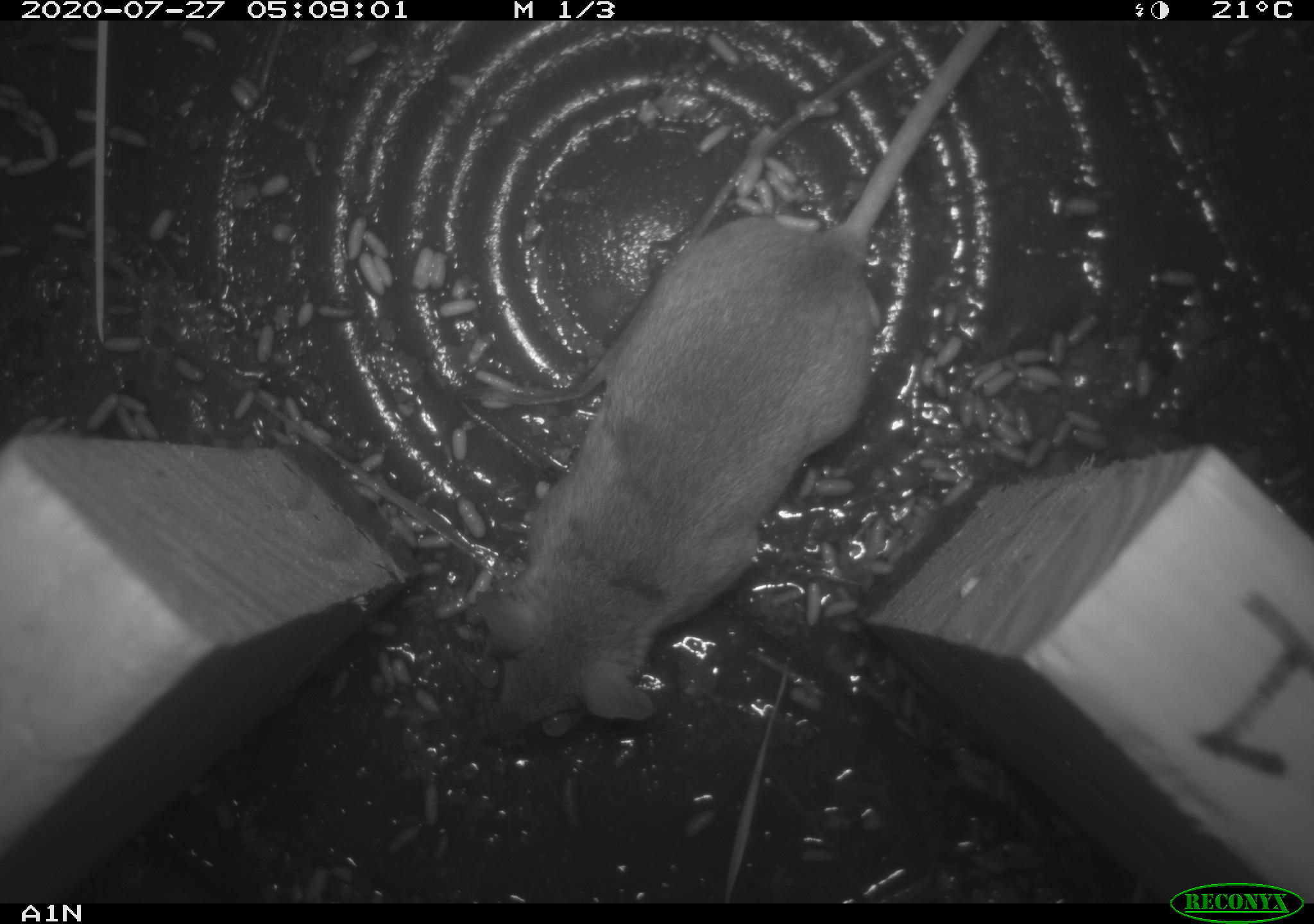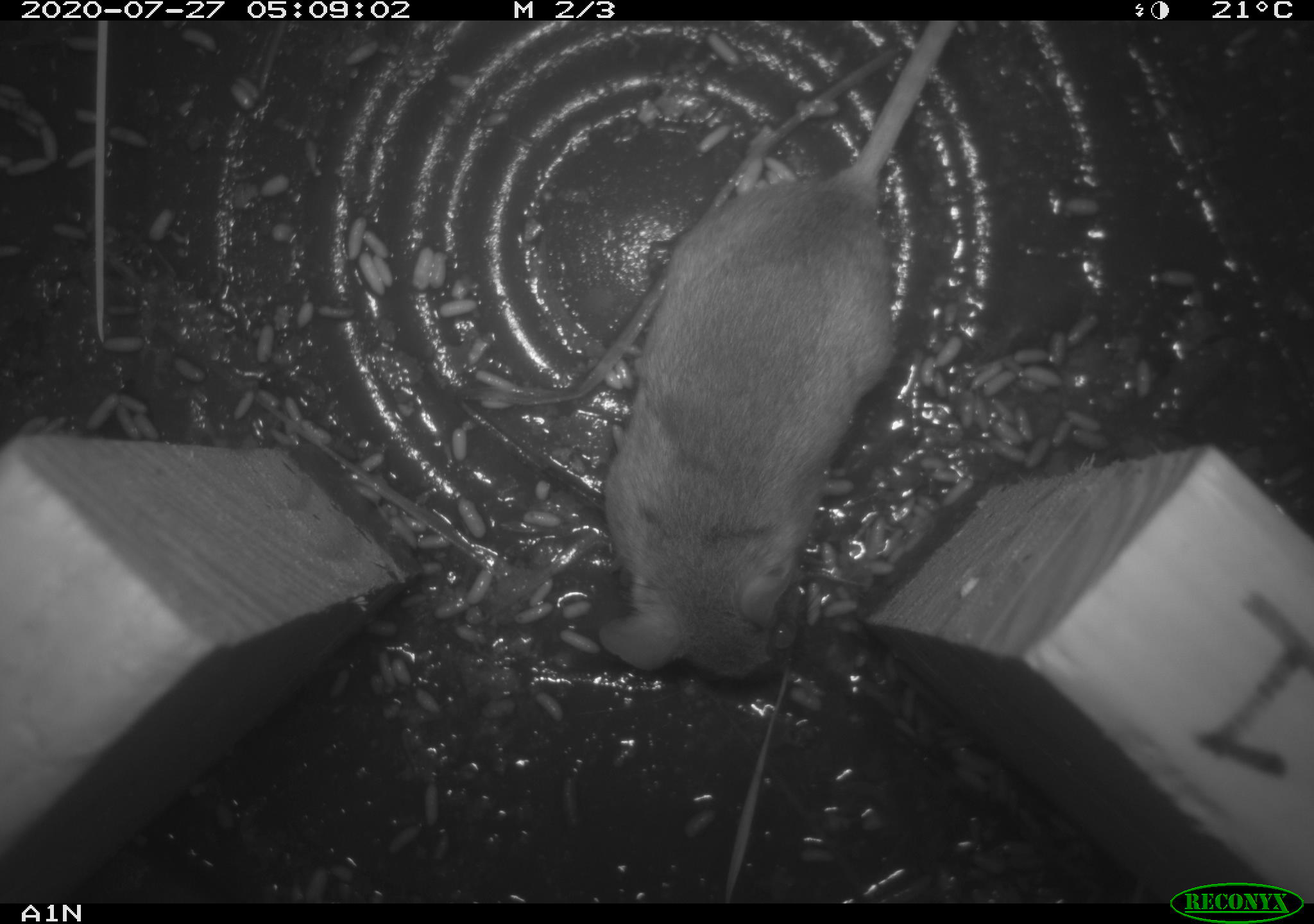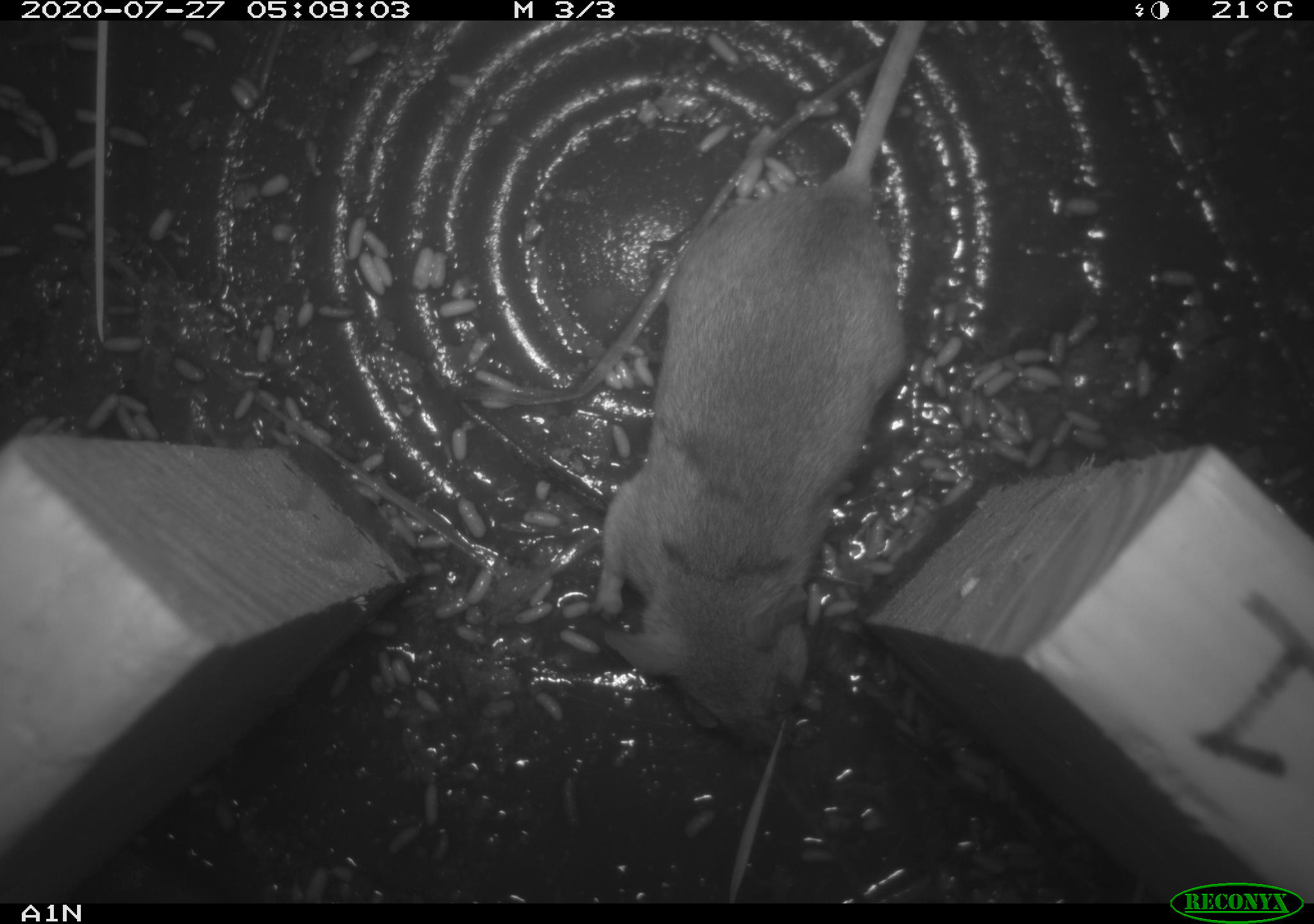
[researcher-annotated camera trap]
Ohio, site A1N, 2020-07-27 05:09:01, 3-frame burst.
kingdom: Animalia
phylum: Chordata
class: Mammalia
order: Rodentia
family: Cricetidae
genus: Peromyscus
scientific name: Peromyscus leucopus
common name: white-footed mouse